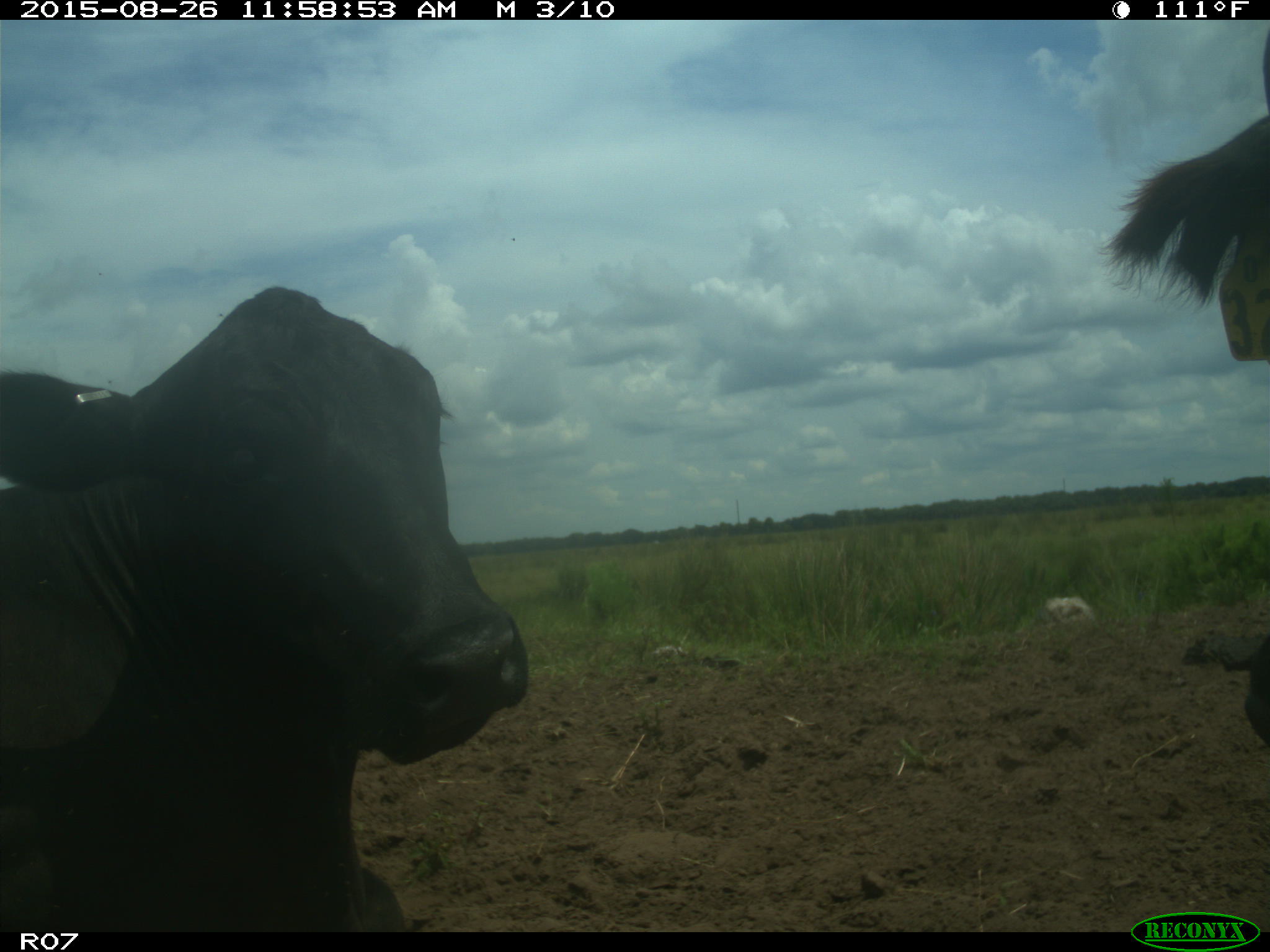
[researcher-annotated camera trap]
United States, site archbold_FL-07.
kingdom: Animalia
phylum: Chordata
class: Mammalia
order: Artiodactyla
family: Bovidae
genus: Bos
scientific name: Bos taurus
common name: domestic cow